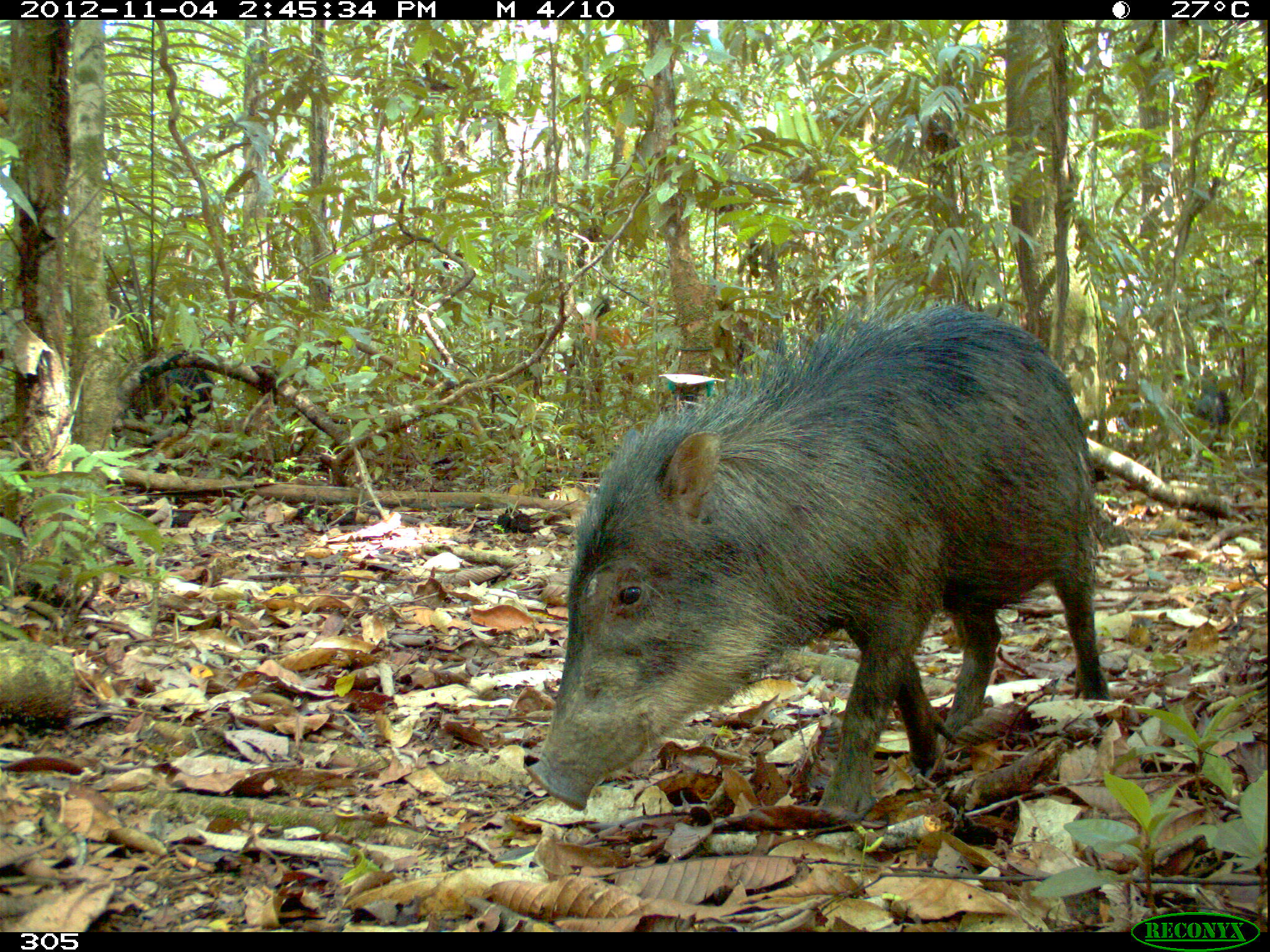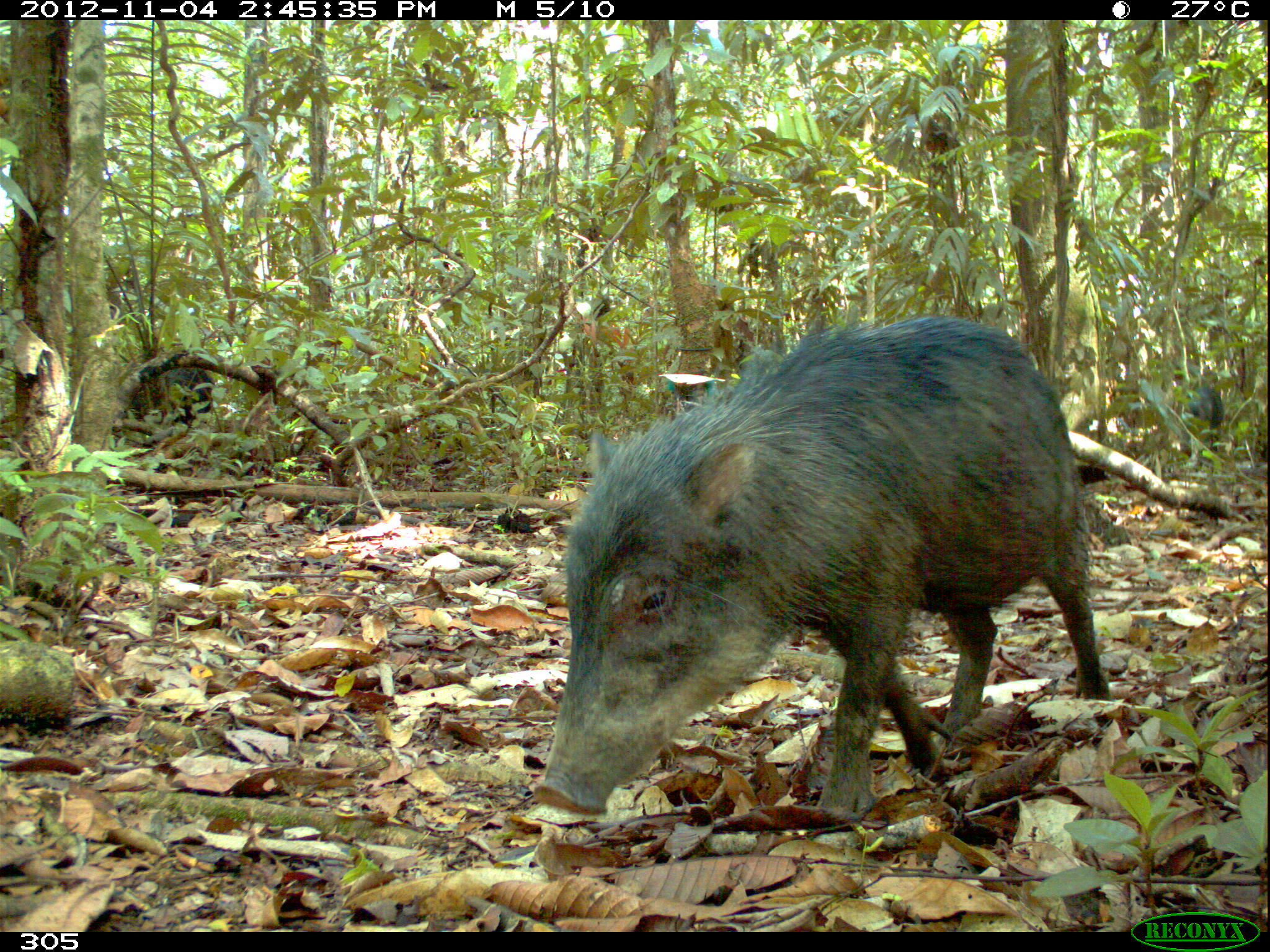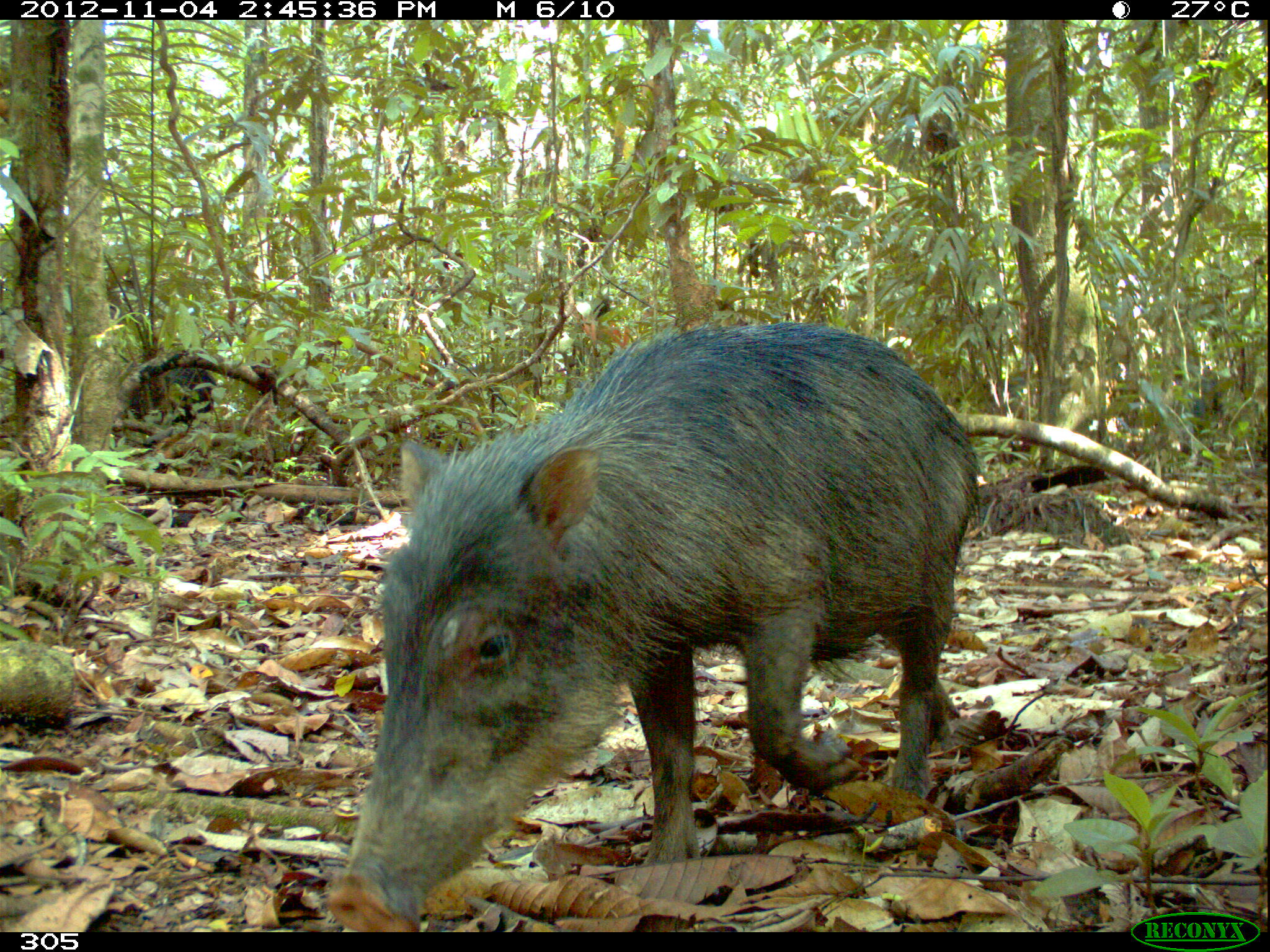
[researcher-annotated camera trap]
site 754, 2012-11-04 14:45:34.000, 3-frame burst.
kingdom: Animalia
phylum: Chordata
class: Mammalia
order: Artiodactyla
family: Tayassuidae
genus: Tayassu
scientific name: Tayassu pecari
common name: white-lipped peccary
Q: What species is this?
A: Tayassu pecari (white-lipped peccary).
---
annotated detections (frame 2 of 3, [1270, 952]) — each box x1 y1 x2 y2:
tayassu pecari: 530 315 1110 816; 118 359 216 426; 1185 382 1224 429